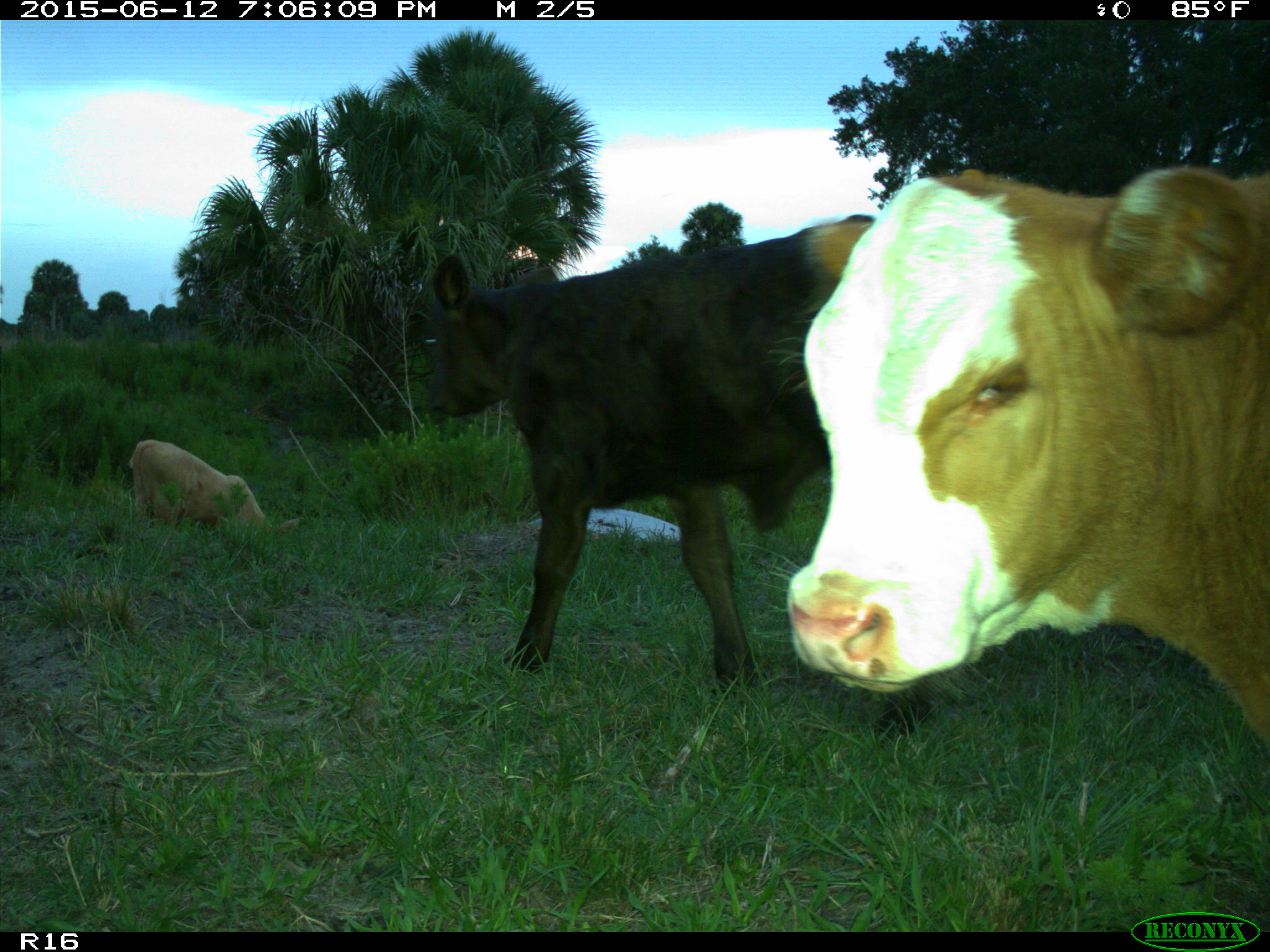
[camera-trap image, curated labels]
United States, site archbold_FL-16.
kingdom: Animalia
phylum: Chordata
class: Mammalia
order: Artiodactyla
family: Bovidae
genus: Bos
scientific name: Bos taurus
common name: domestic cow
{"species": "Bos taurus (domestic cow)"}